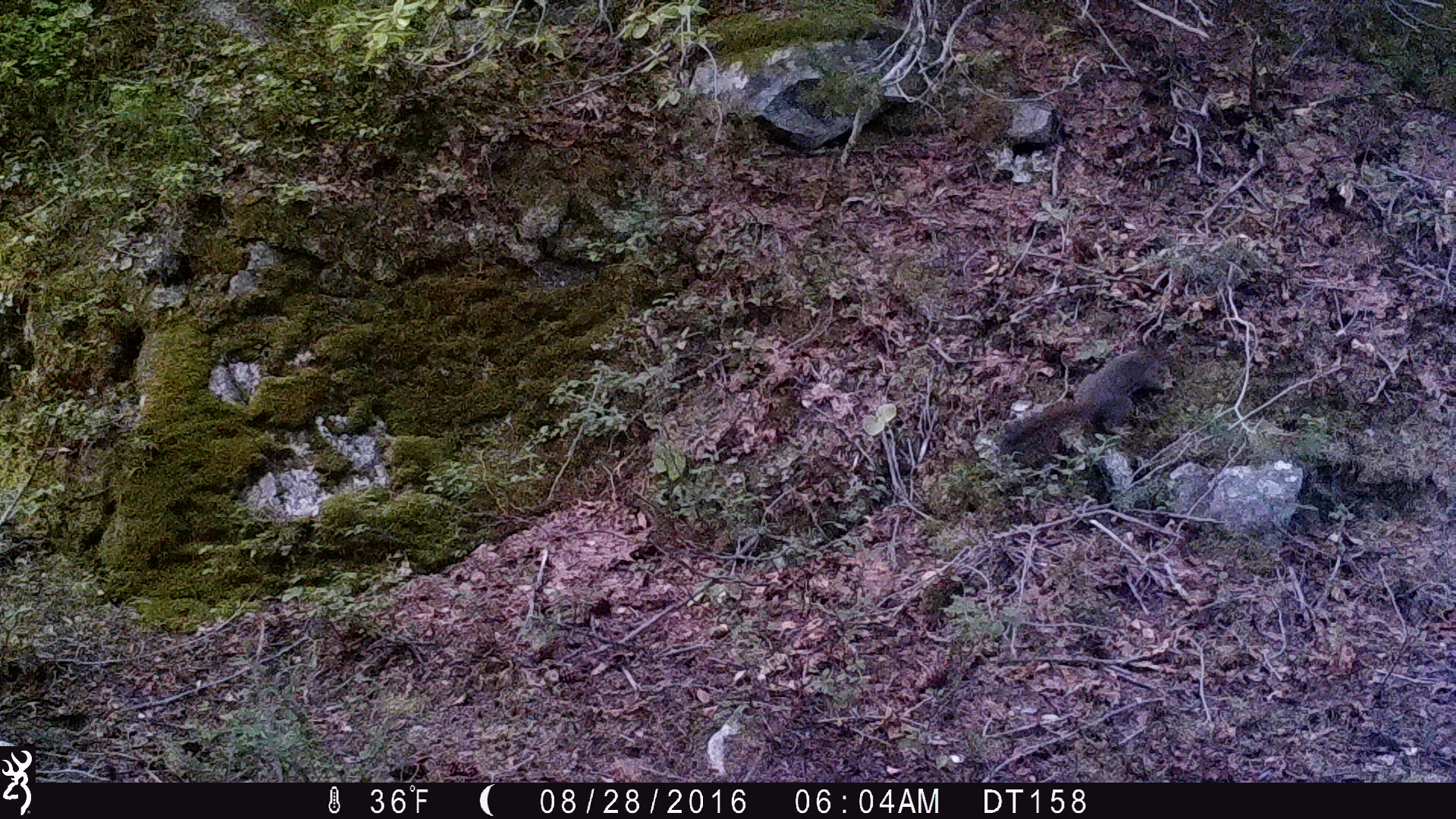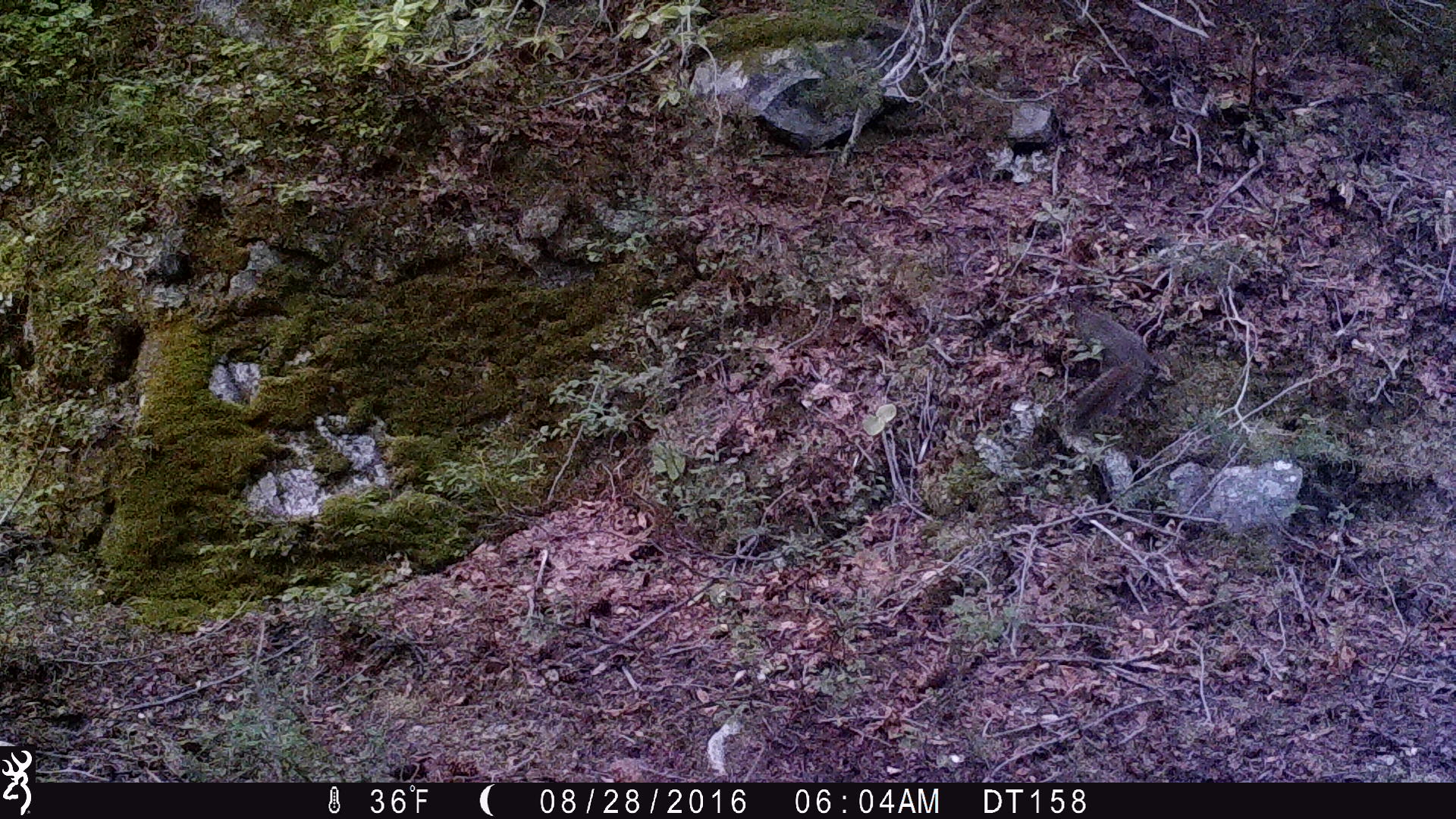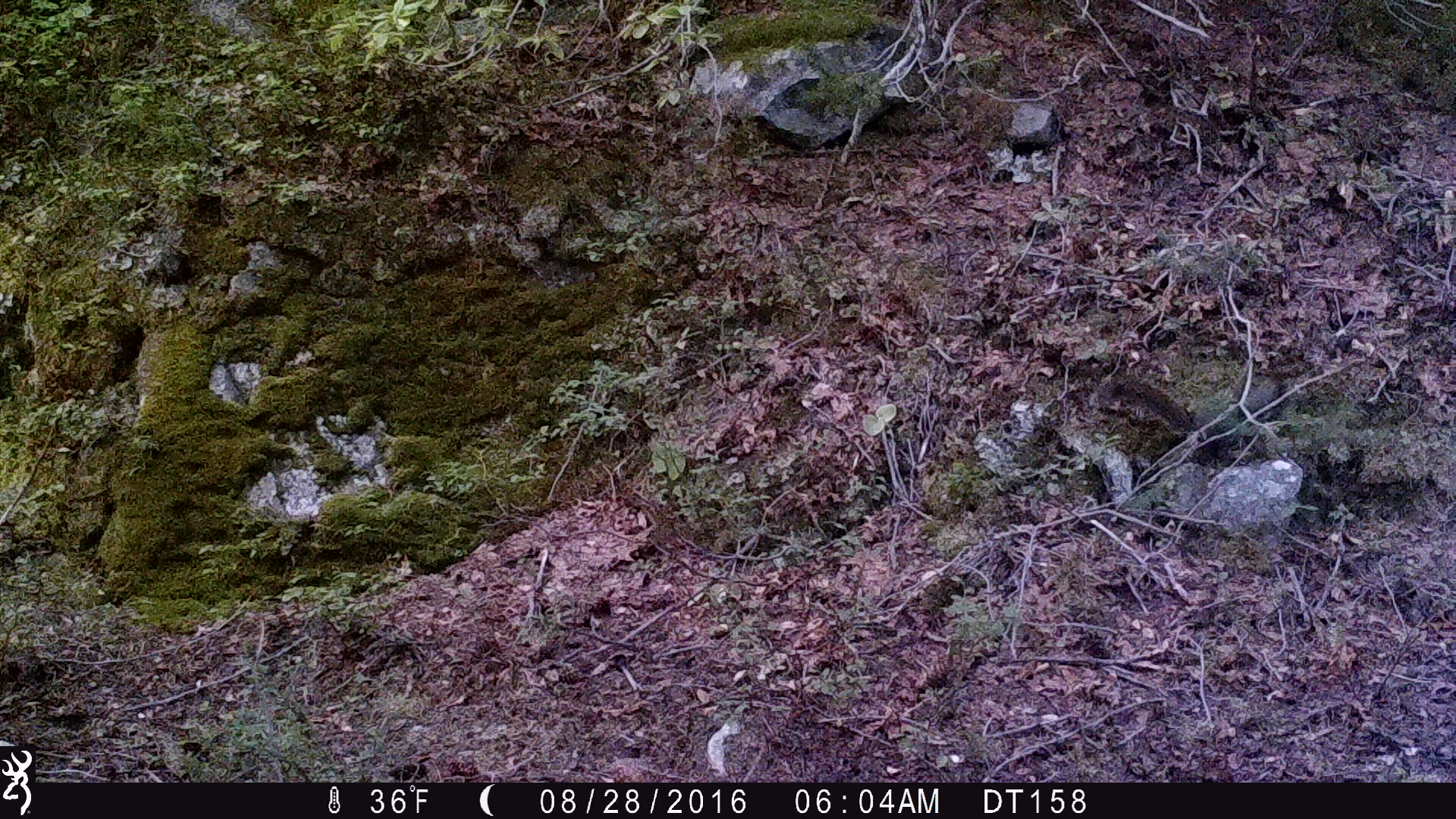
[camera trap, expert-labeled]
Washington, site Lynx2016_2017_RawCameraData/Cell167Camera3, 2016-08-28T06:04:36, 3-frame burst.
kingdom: Animalia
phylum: Chordata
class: Mammalia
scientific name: Mammalia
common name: small mammal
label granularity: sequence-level